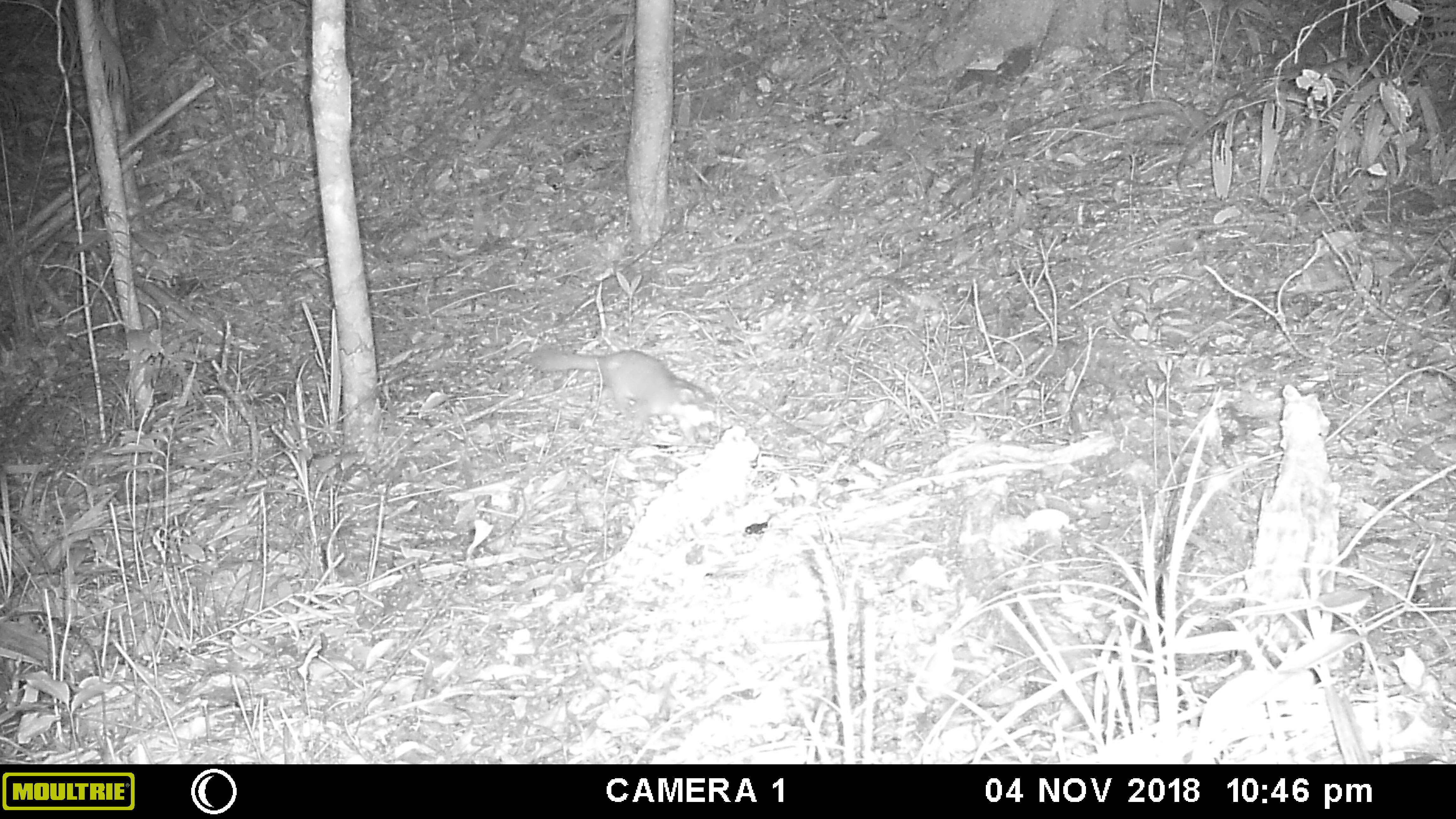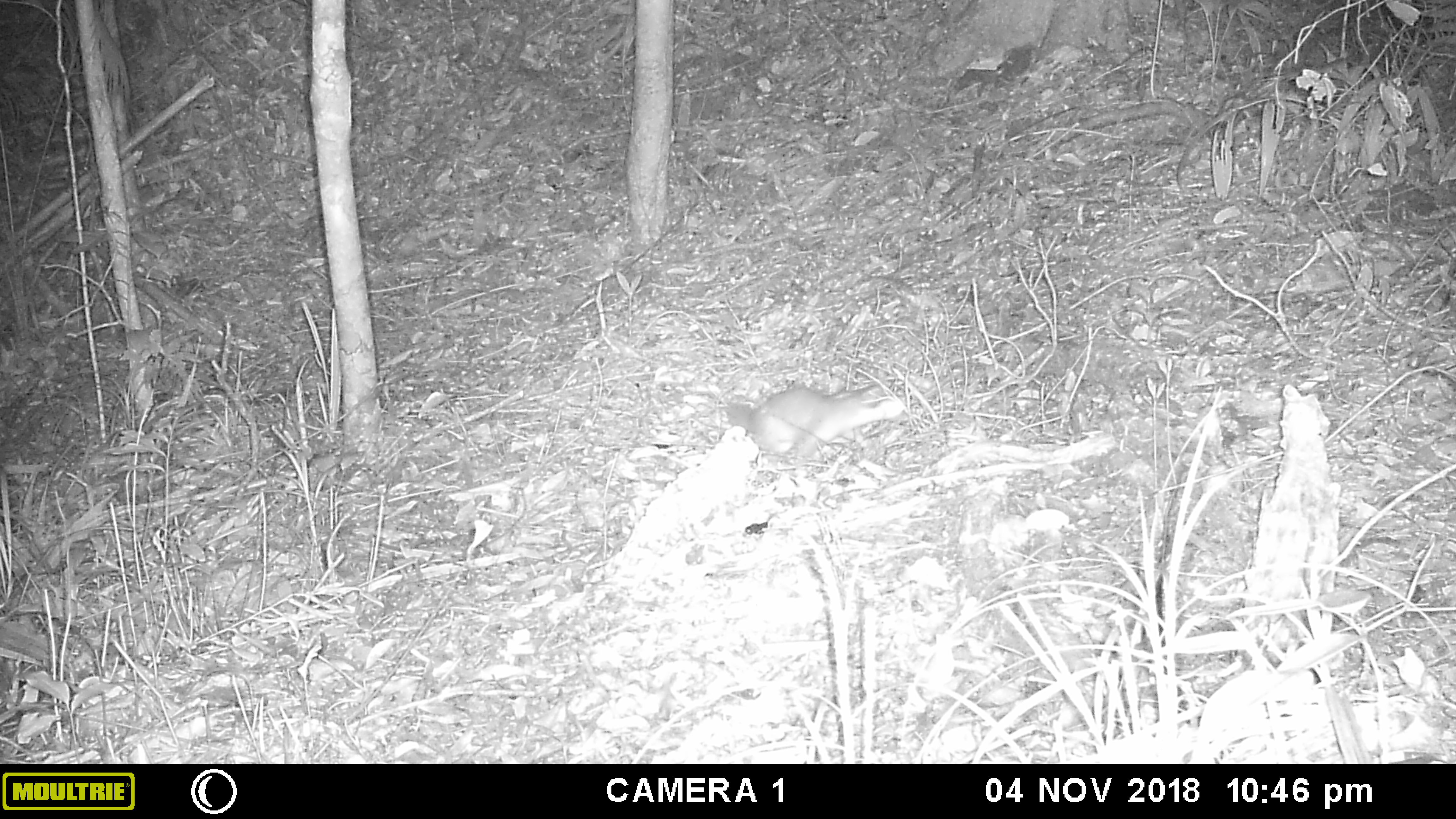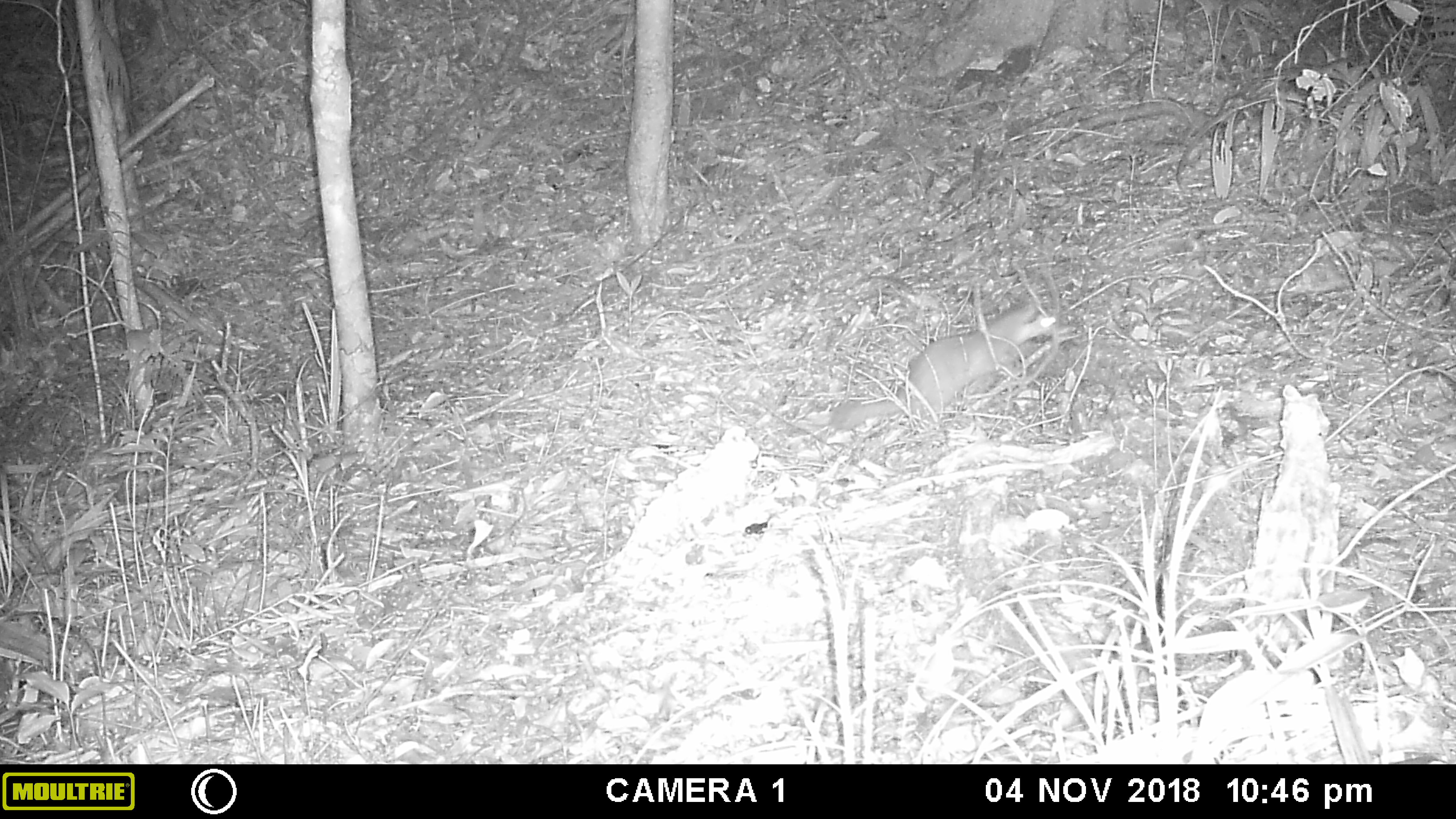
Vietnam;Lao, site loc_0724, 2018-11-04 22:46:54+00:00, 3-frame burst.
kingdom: Animalia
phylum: Chordata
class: Mammalia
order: Carnivora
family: Mustelidae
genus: Melogale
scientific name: Melogale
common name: ferret badger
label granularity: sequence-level